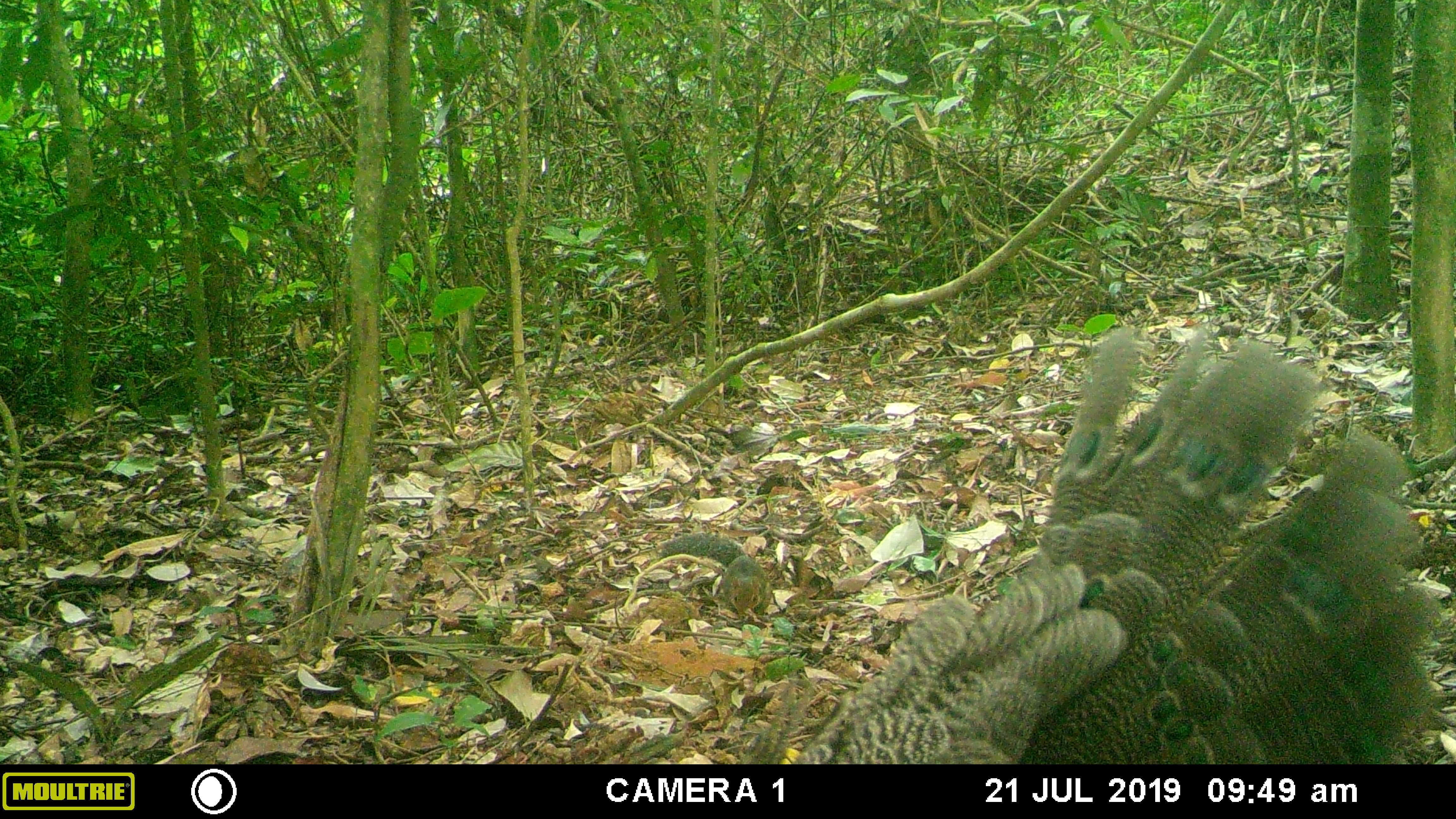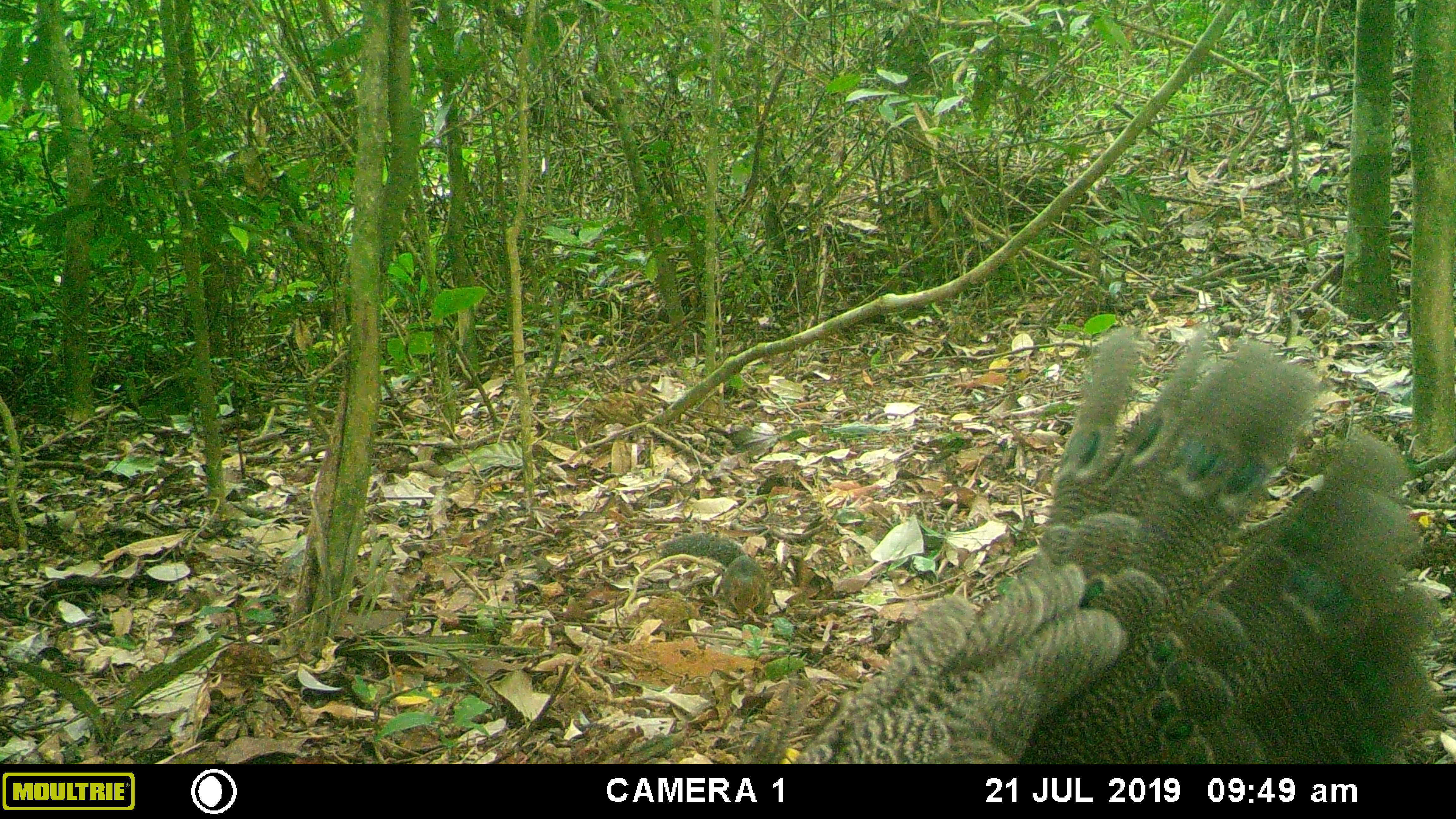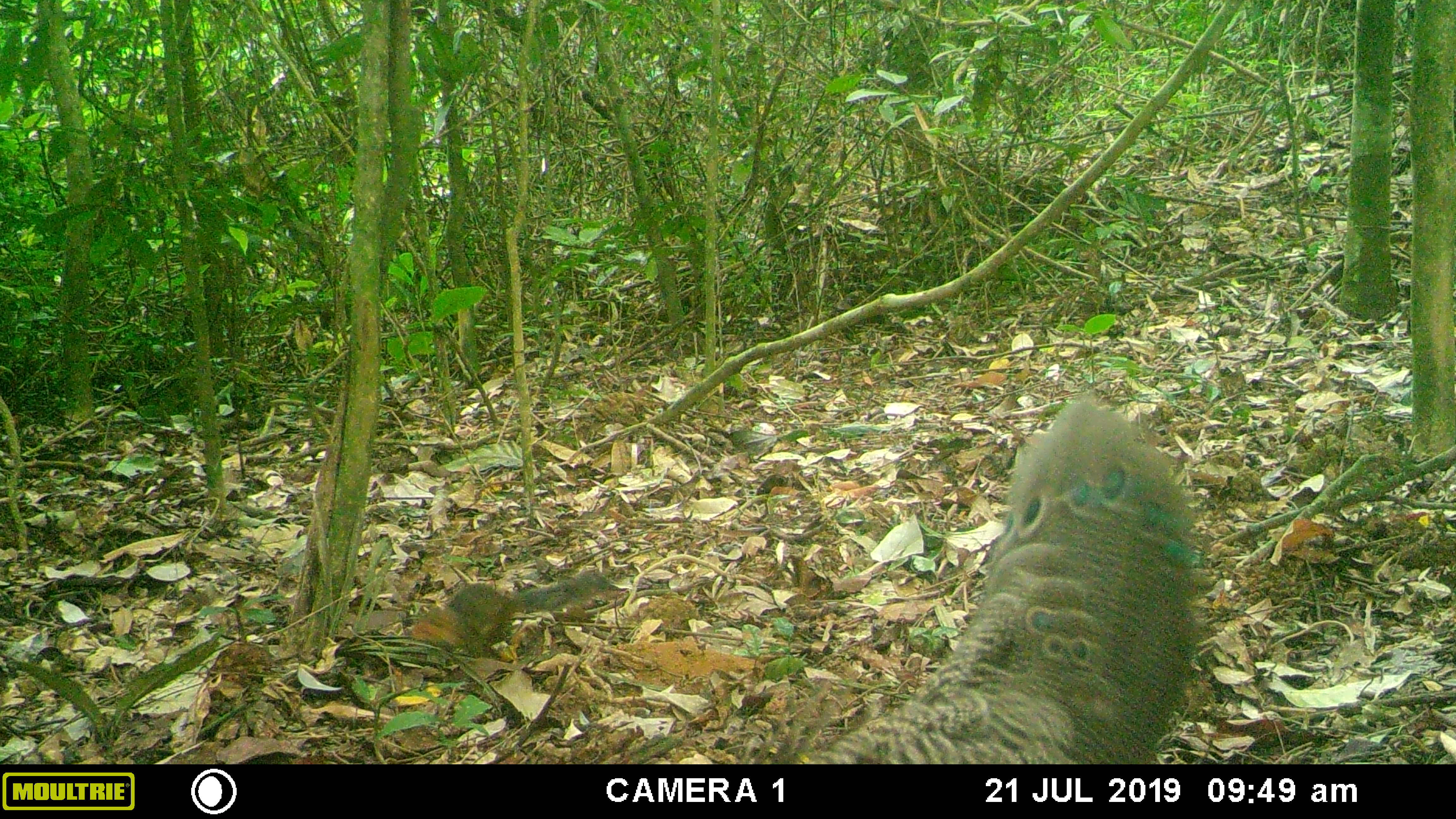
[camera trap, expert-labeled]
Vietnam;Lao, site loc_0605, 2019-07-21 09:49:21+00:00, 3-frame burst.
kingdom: Animalia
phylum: Chordata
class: Aves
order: Galliformes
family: Phasianidae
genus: Polyplectron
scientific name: Polyplectron bicalcaratum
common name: gray peacock-pheasant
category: grey peacock pheasant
Grey peacock pheasant (gray peacock-pheasant) (Polyplectron bicalcaratum). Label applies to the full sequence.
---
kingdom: Animalia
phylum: Chordata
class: Mammalia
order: Rodentia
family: Sciuridae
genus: Dremomys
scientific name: Dremomys rufigenis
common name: red-cheeked squirrel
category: red cheeked squirrel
Red cheeked squirrel (red-cheeked squirrel) (Dremomys rufigenis). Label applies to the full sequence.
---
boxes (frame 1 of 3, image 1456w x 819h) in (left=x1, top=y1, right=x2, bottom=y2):
grey peacock pheasant: (left=790, top=323, right=1439, bottom=764)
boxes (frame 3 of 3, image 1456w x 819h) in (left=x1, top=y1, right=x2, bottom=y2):
grey peacock pheasant: (left=804, top=398, right=1209, bottom=764); (left=408, top=565, right=608, bottom=654)